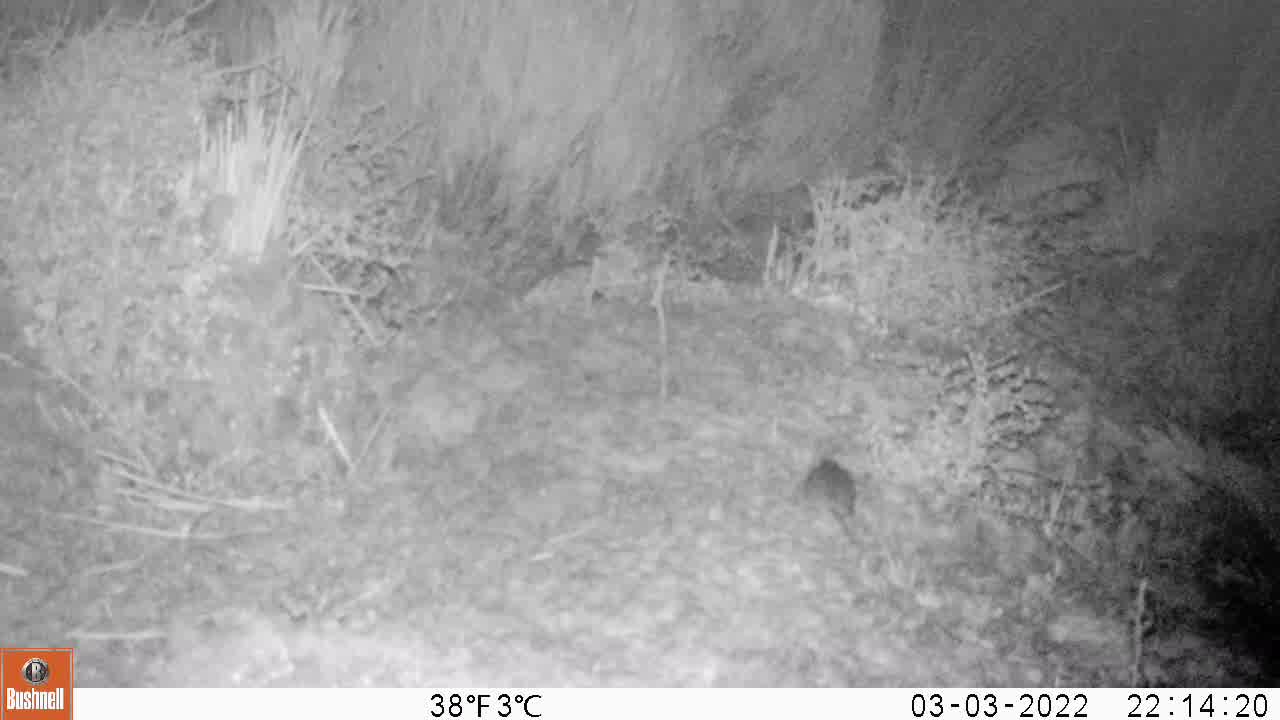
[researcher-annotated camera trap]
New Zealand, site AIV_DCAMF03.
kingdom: Animalia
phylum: Chordata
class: Mammalia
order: Rodentia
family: Muridae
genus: Mus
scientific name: Mus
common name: mouse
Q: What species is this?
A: Mouse (Mus).